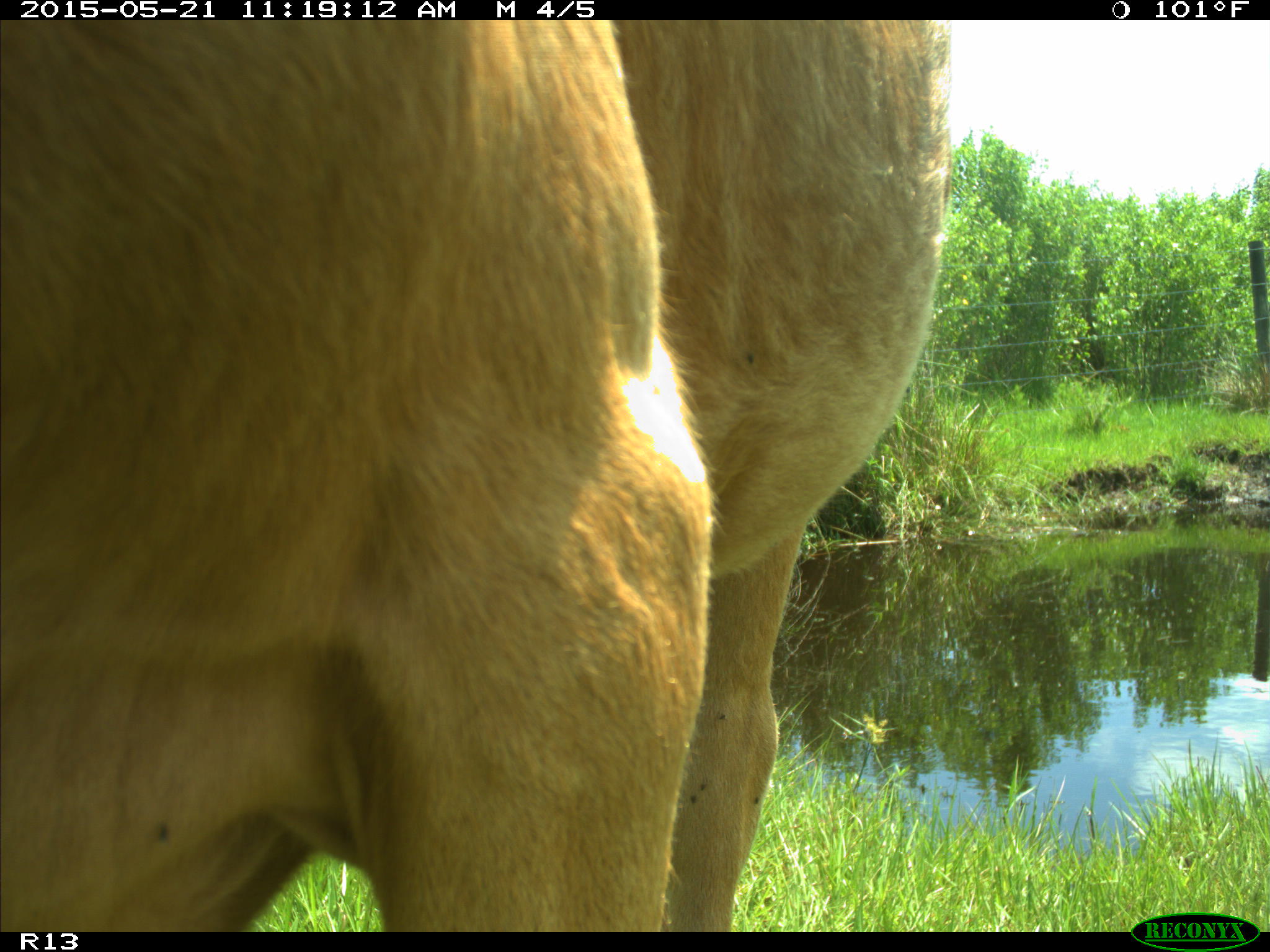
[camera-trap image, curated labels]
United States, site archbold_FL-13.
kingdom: Animalia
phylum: Chordata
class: Mammalia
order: Artiodactyla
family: Bovidae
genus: Bos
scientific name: Bos taurus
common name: domestic cow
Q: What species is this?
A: Bos taurus (domestic cow).